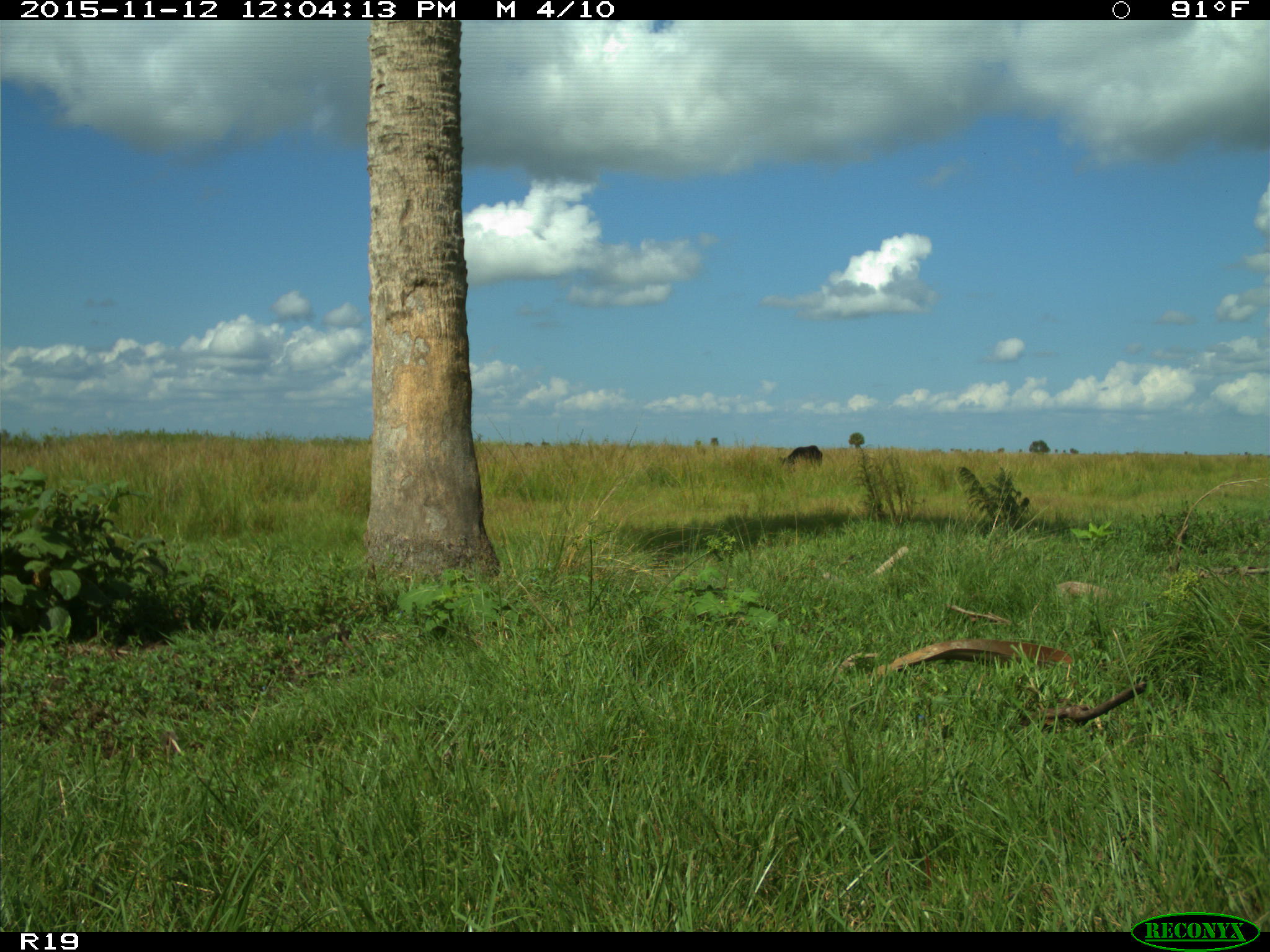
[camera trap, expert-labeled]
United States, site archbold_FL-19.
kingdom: Animalia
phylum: Chordata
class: Mammalia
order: Artiodactyla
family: Bovidae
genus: Bos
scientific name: Bos taurus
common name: domestic cow